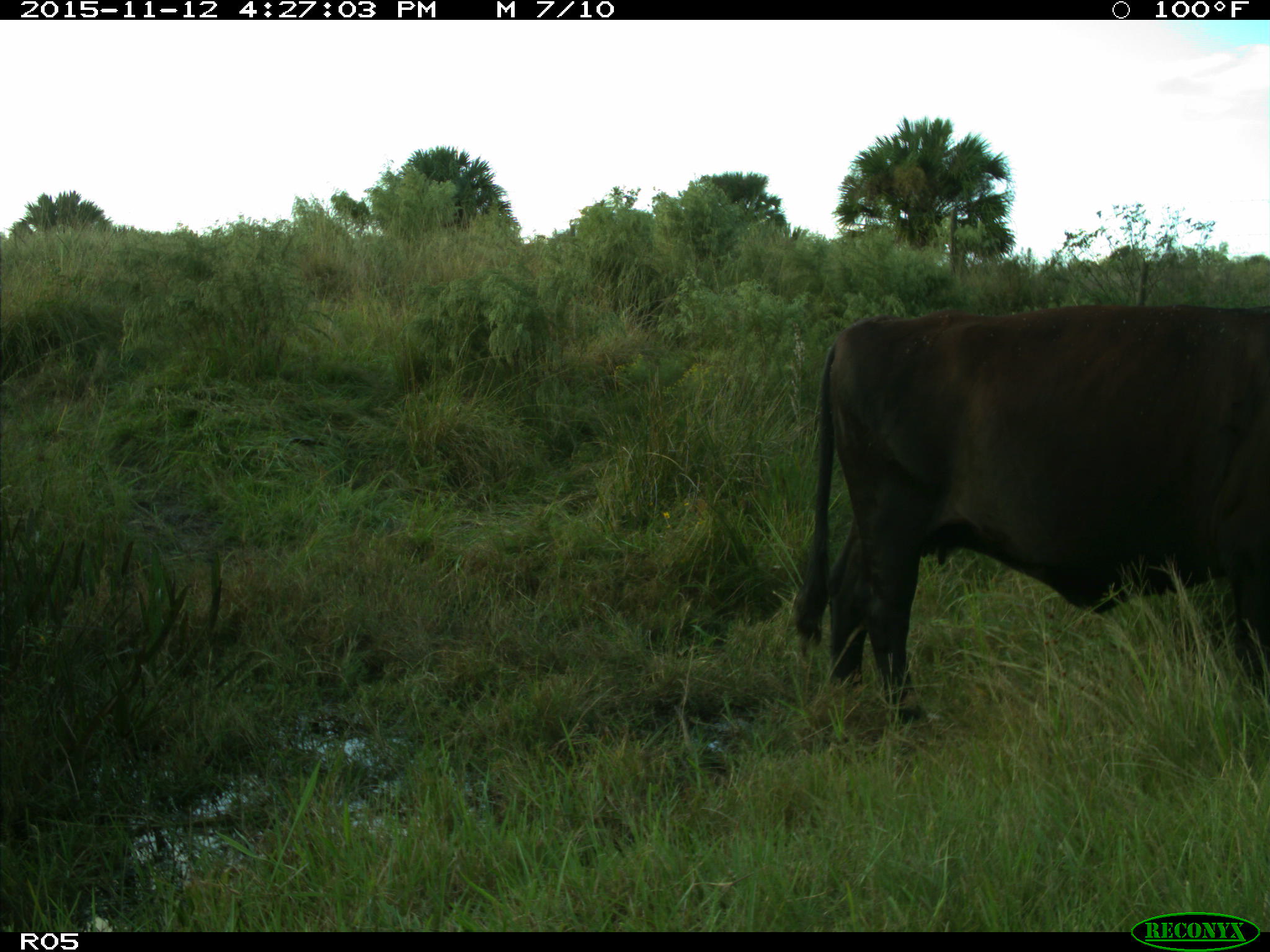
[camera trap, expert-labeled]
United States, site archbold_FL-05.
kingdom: Animalia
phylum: Chordata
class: Mammalia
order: Artiodactyla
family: Bovidae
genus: Bos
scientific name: Bos taurus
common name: domestic cow